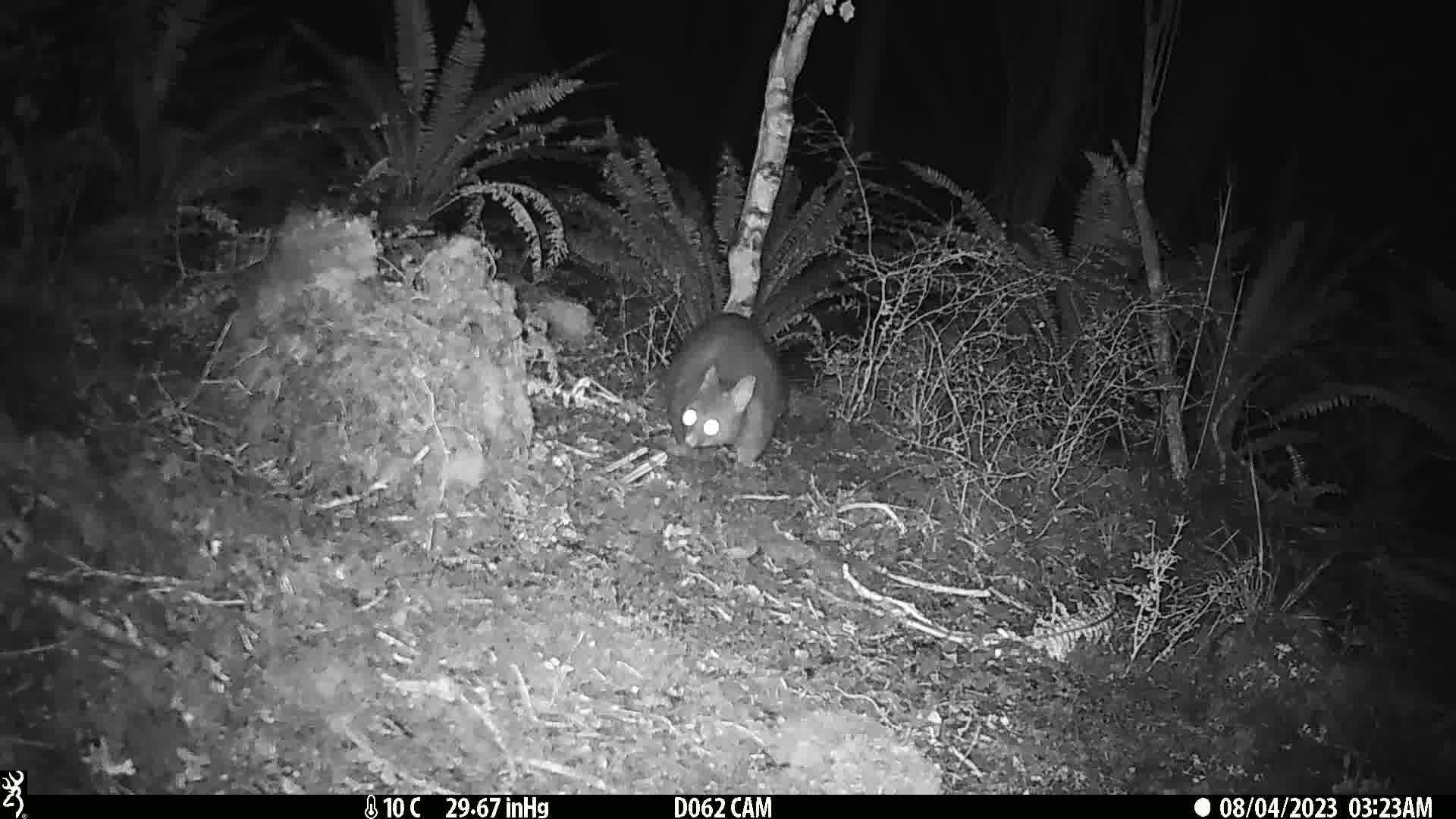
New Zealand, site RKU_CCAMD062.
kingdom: Animalia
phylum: Chordata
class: Mammalia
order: Diprotodontia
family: Phalangeridae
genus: Trichosurus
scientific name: Trichosurus vulpecula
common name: common brushtail possum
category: possum